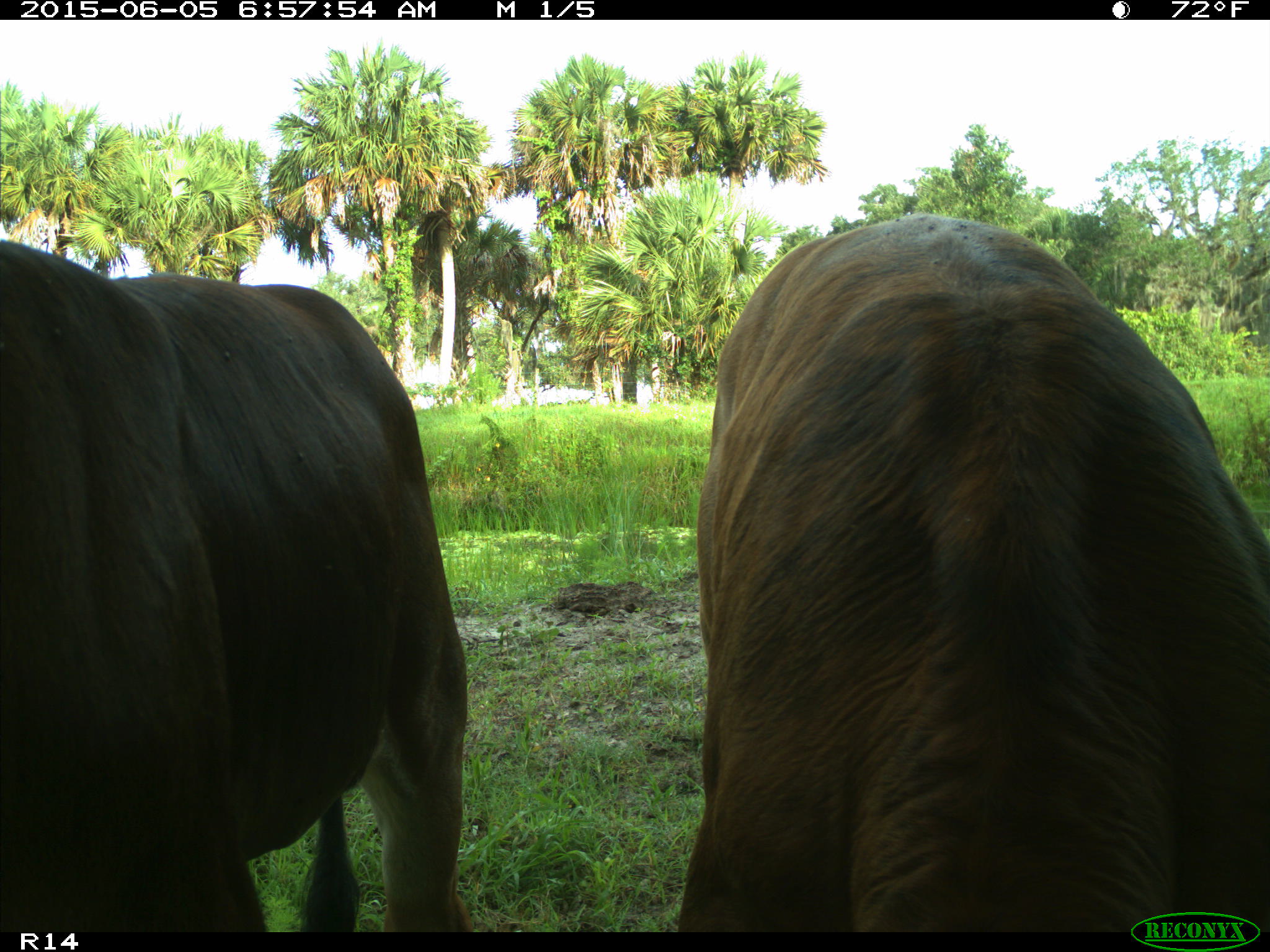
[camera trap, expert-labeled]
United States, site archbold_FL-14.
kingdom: Animalia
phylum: Chordata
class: Mammalia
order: Artiodactyla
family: Bovidae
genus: Bos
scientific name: Bos taurus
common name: domestic cow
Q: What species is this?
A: Bos taurus (domestic cow).